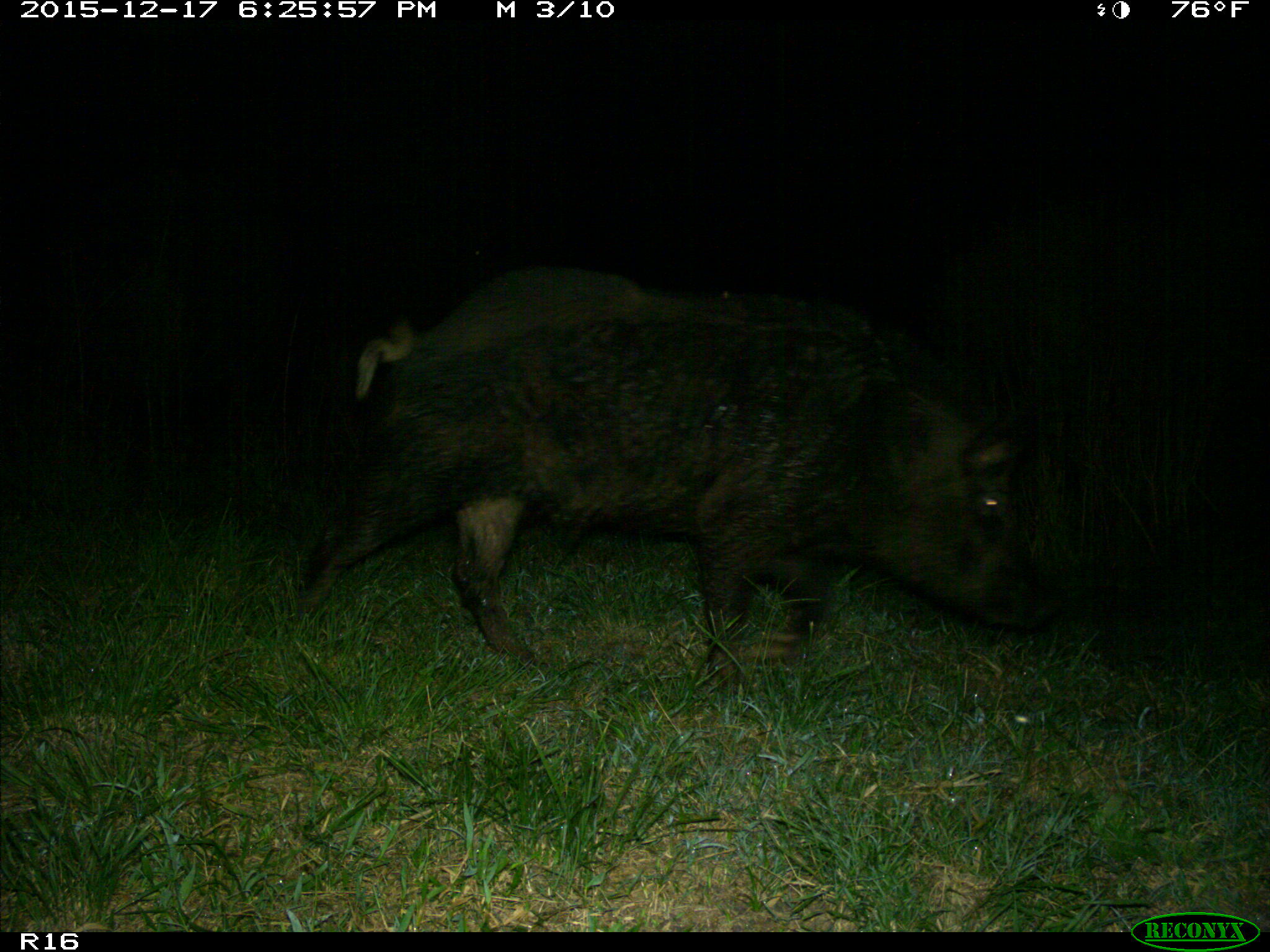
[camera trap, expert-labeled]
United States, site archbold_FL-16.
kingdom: Animalia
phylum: Chordata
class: Mammalia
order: Artiodactyla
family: Suidae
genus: Sus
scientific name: Sus scrofa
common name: wild boar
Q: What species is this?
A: Sus scrofa (wild boar).